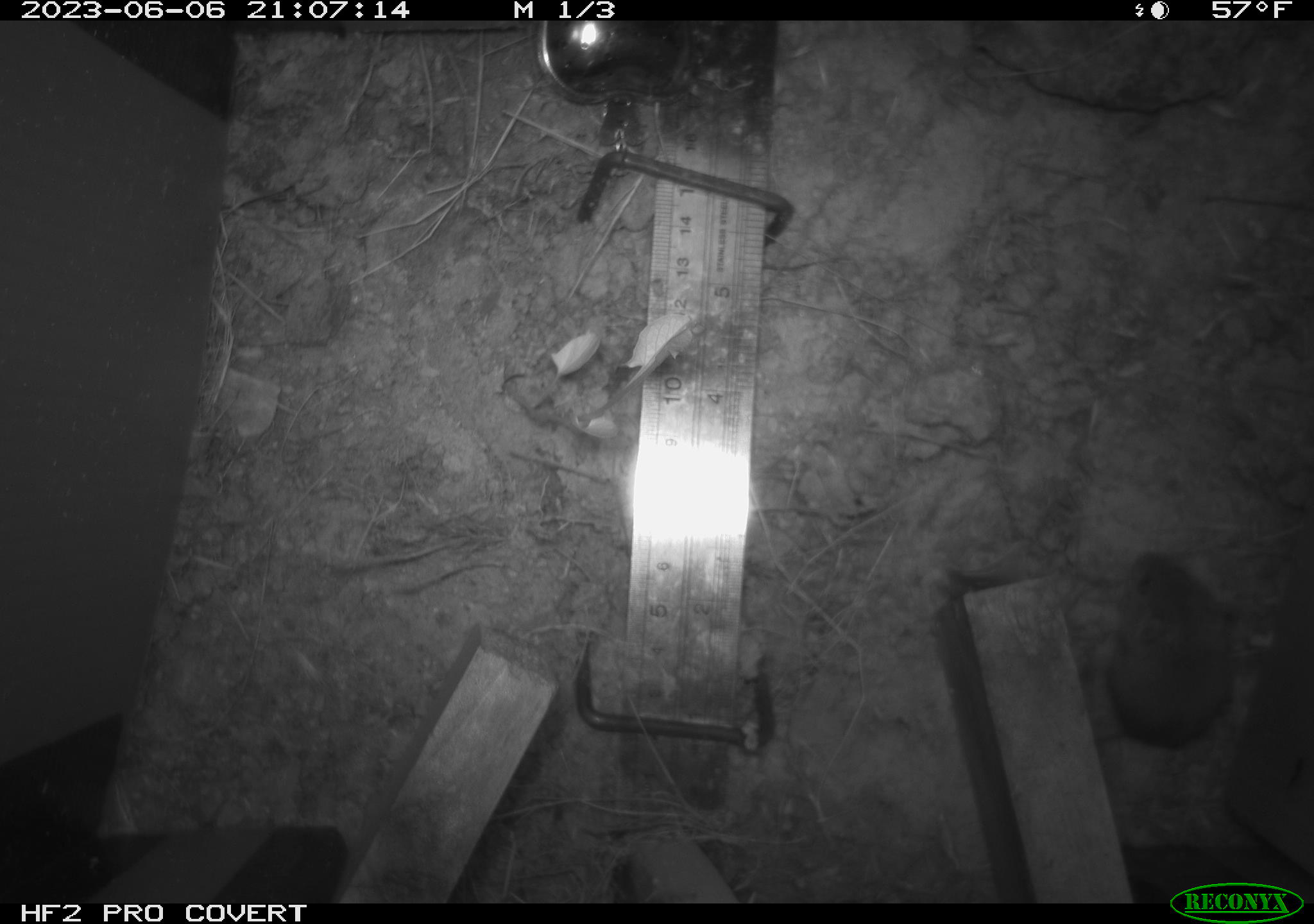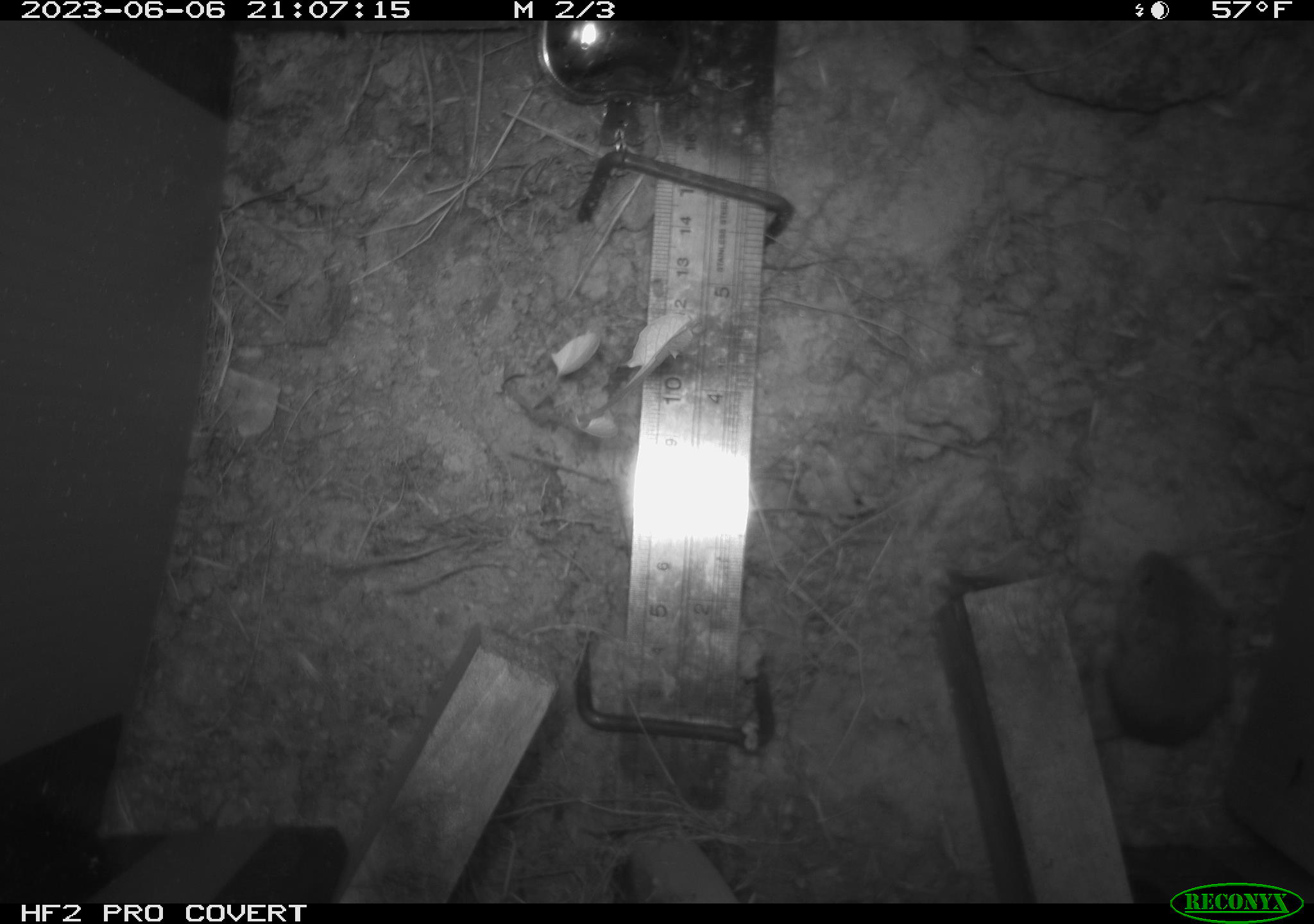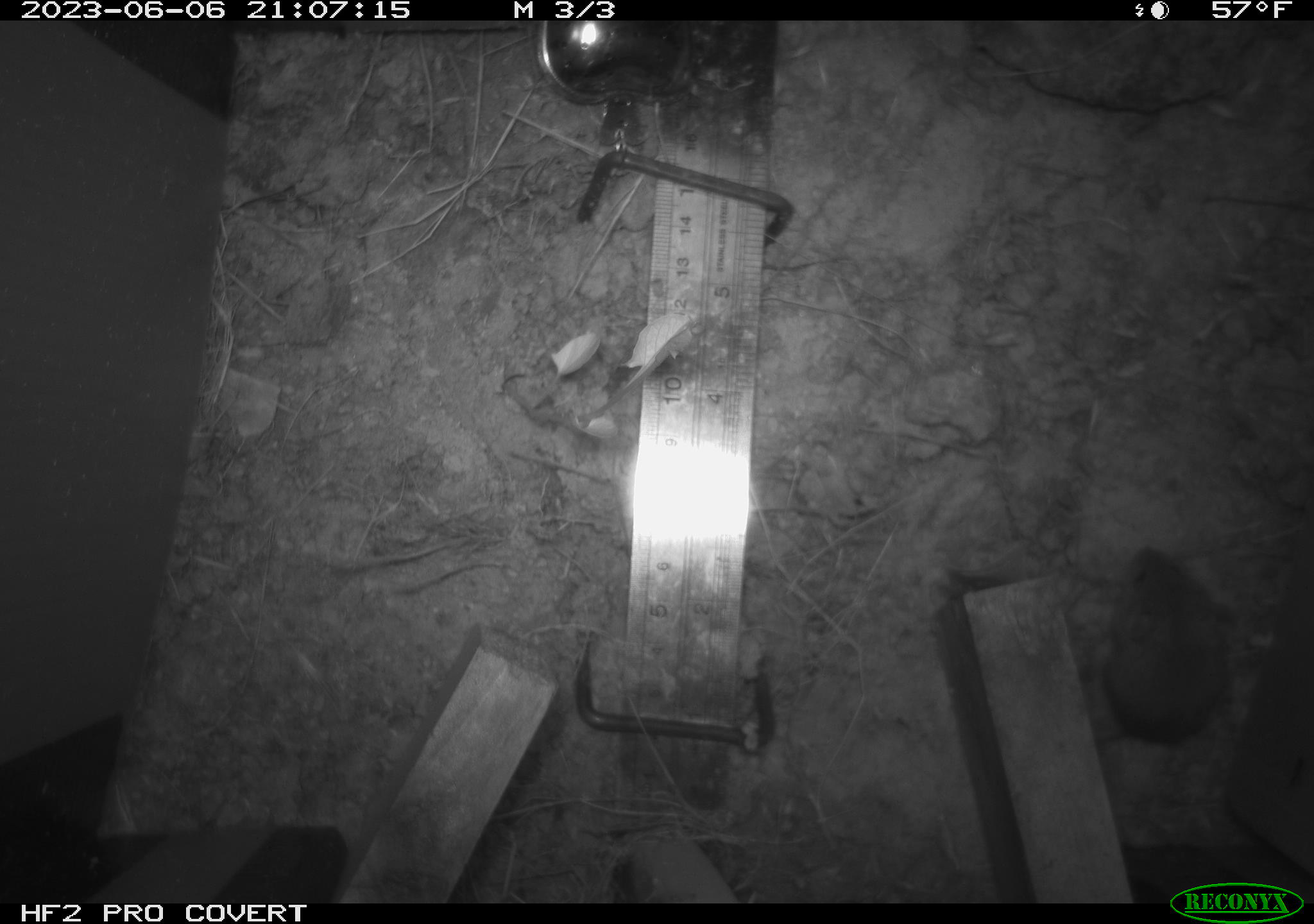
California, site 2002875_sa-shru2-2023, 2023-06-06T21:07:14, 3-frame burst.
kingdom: Animalia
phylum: Chordata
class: Mammalia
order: Rodentia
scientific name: Rodentia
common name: mouse species